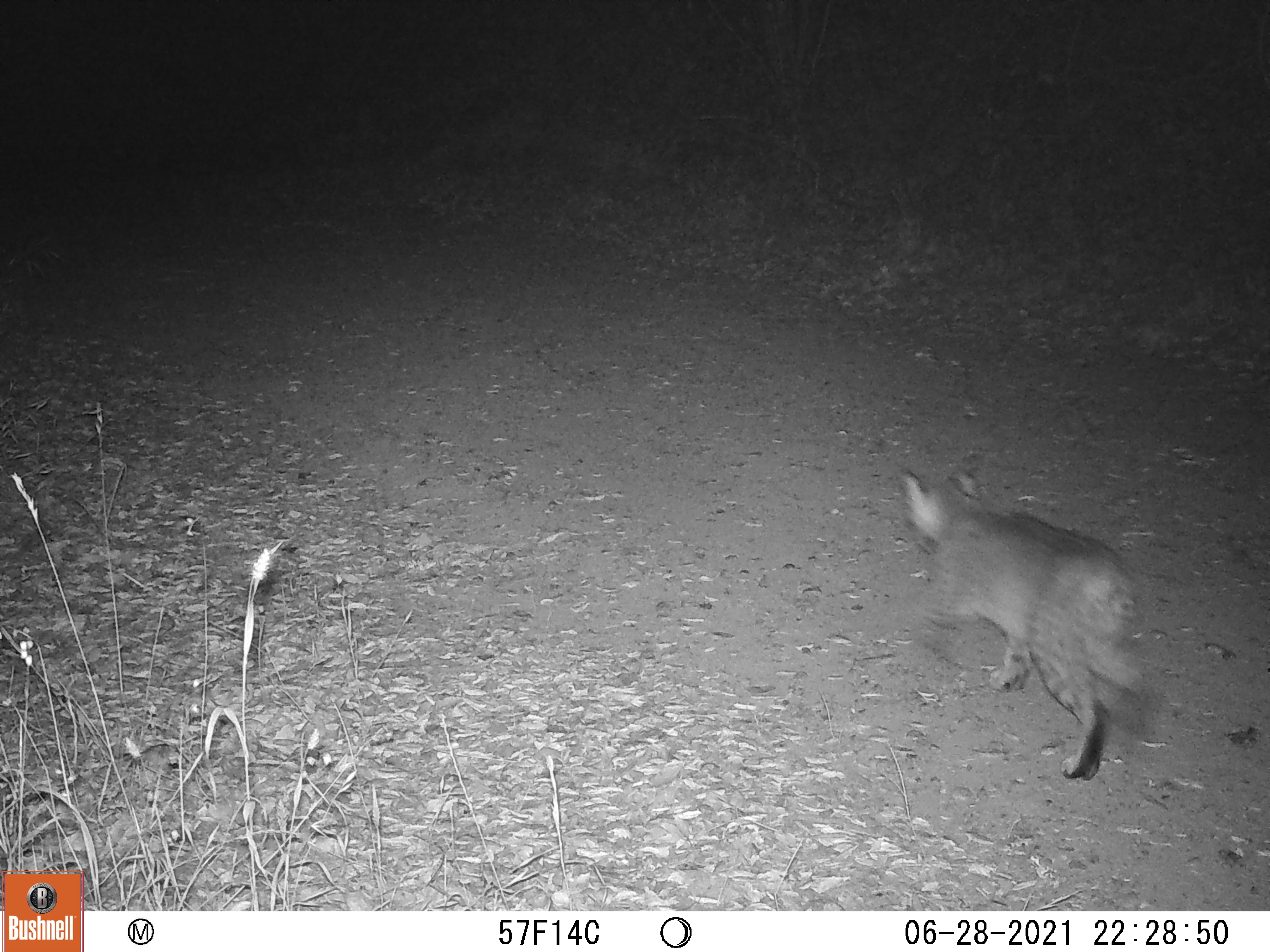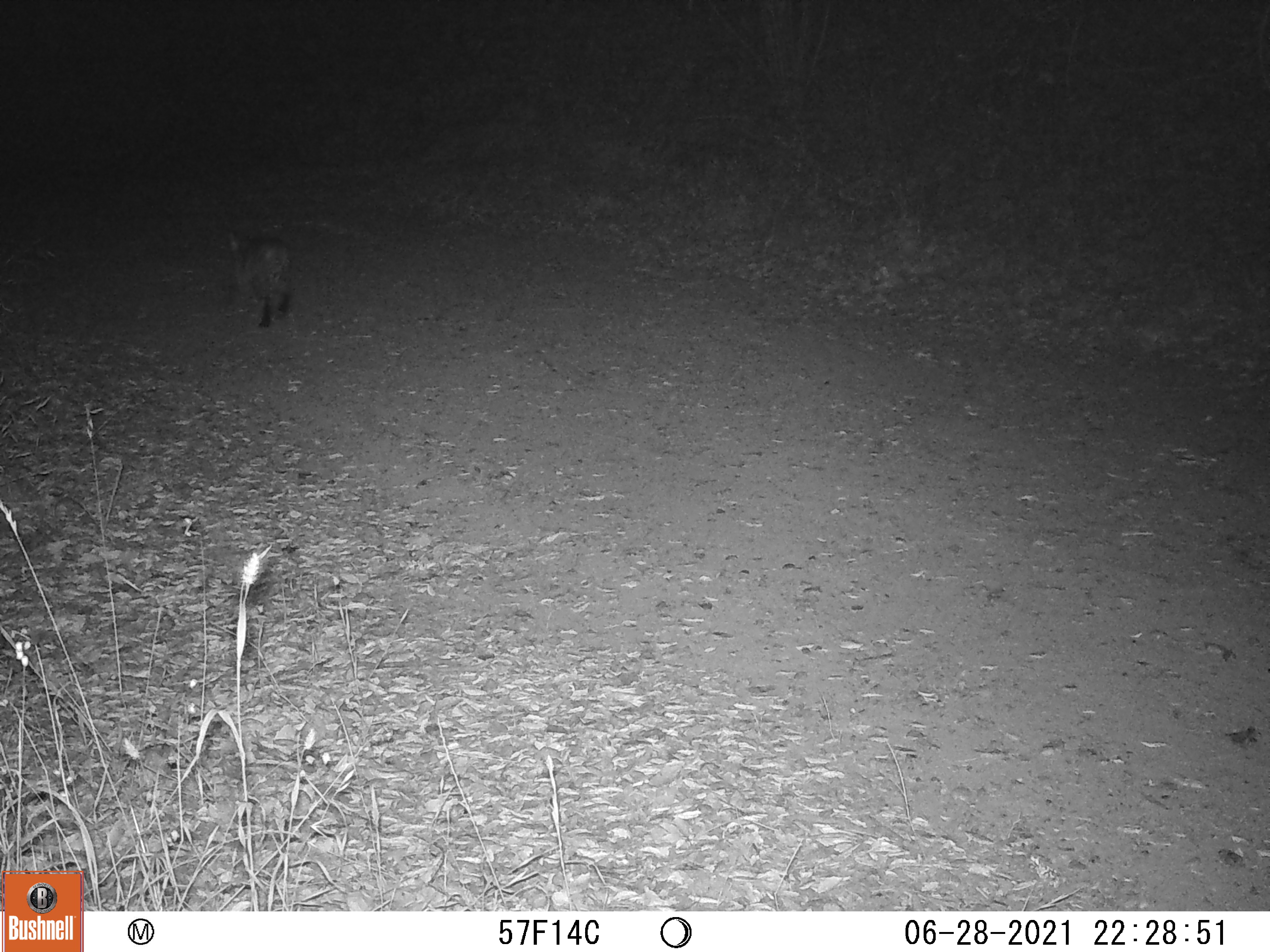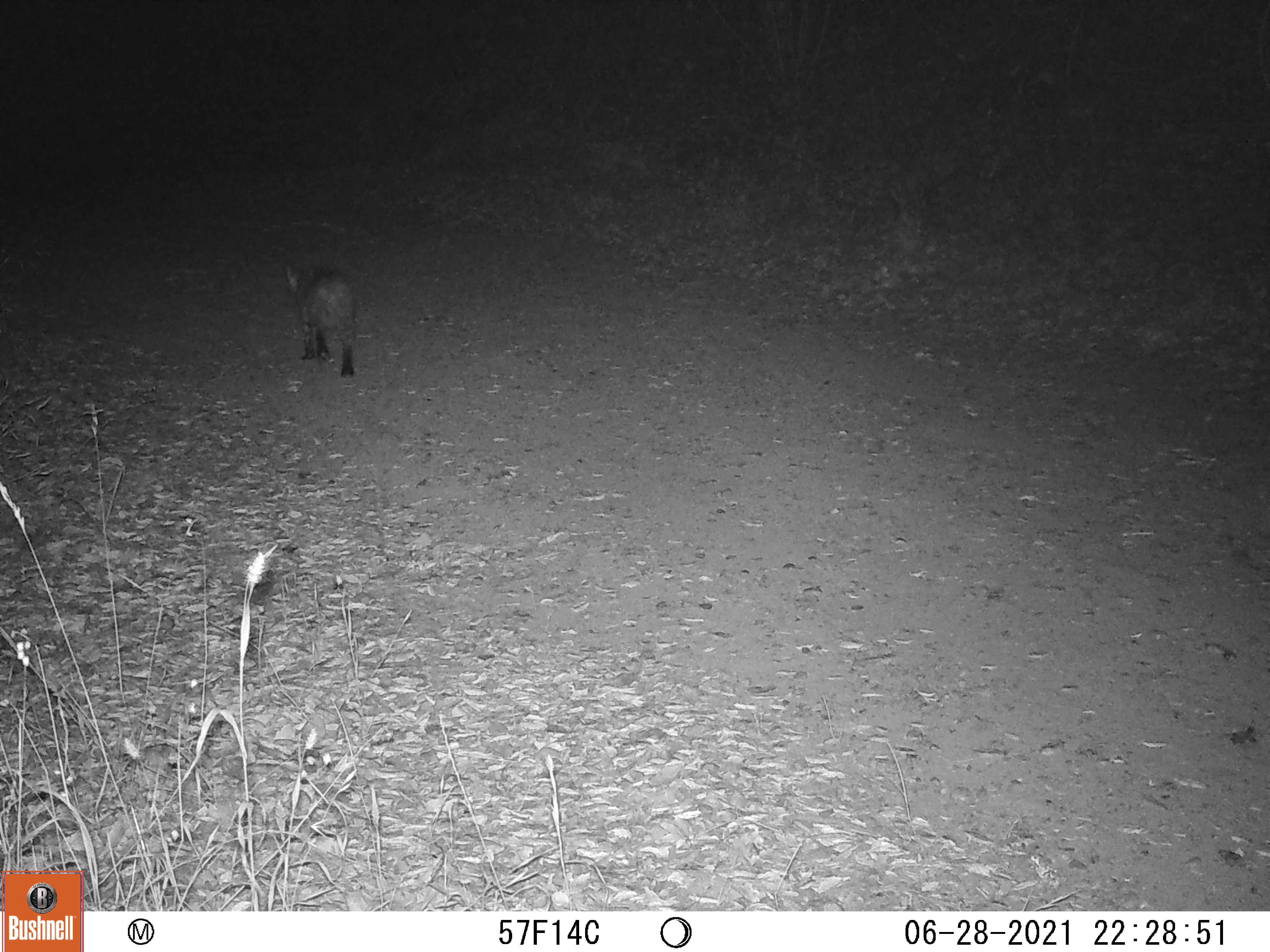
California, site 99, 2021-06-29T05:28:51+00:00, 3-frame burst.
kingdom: Animalia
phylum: Chordata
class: Mammalia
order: Carnivora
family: Felidae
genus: Lynx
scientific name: Lynx rufus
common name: bobcat